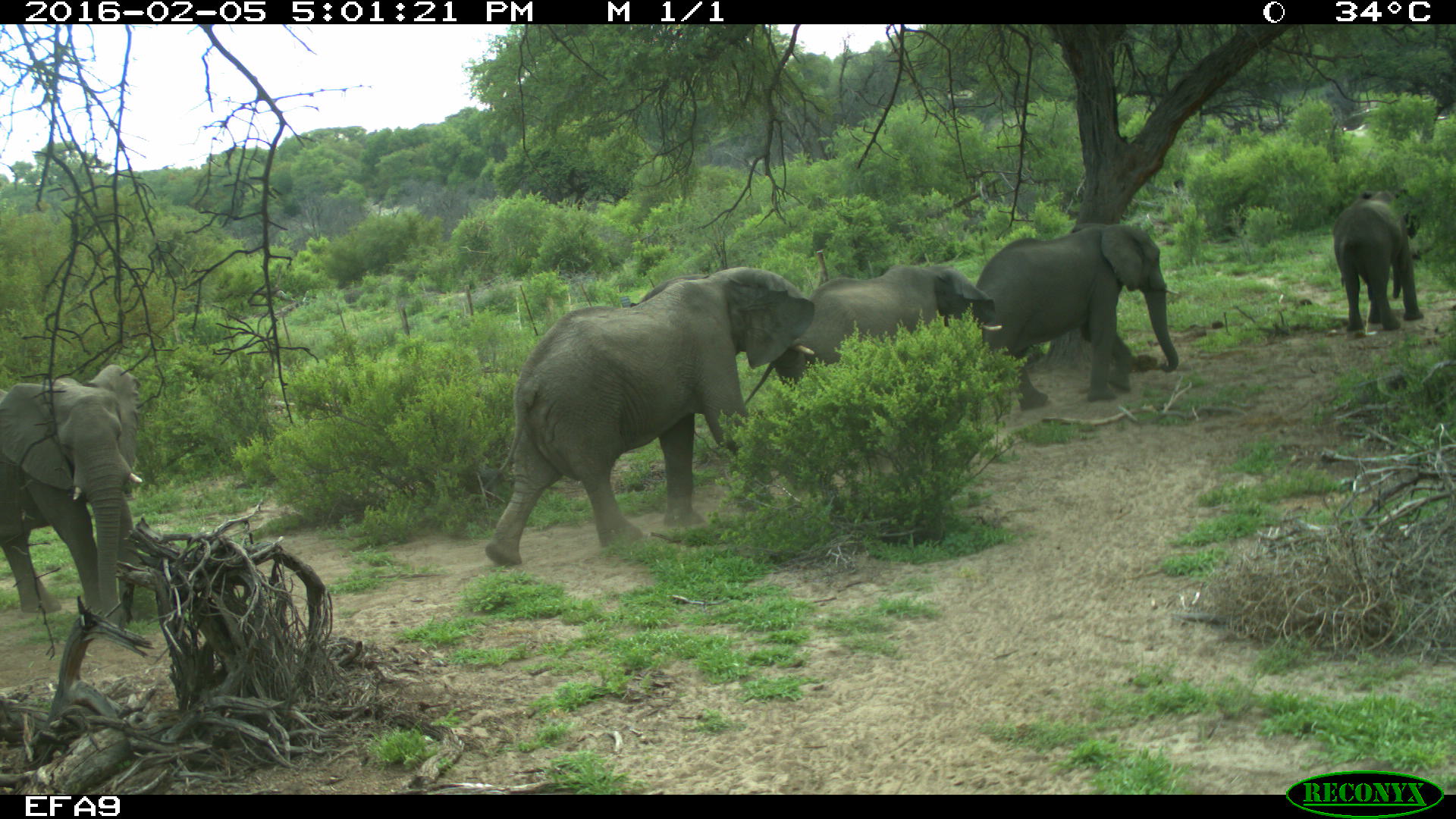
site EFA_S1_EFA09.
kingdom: Animalia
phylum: Chordata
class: Mammalia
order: Proboscidea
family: Elephantidae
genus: Loxodonta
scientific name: Loxodonta africana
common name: african bush elephant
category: elephant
Elephant (african bush elephant) (Loxodonta africana), count 5. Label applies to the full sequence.